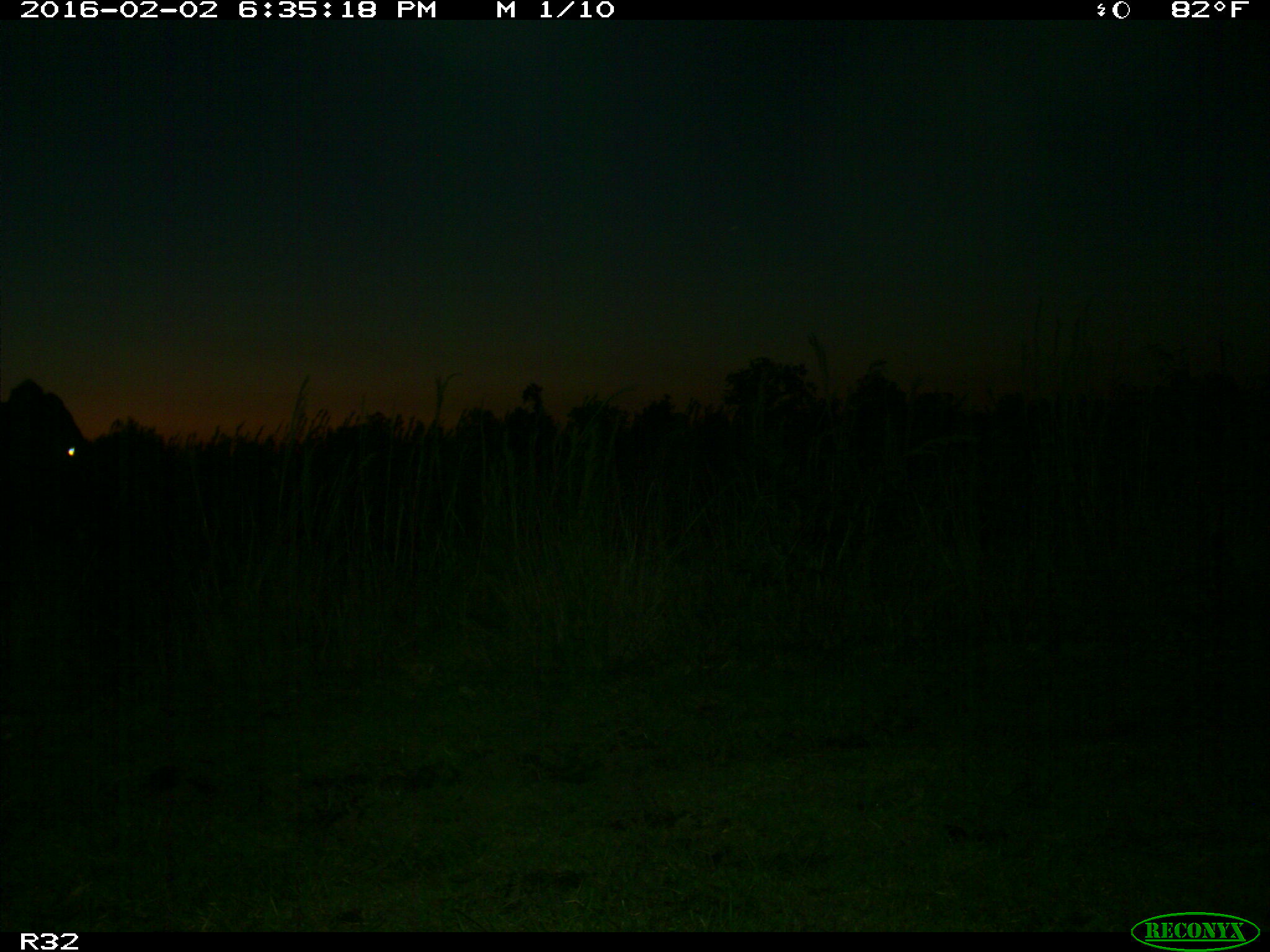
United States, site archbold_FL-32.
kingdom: Animalia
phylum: Chordata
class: Mammalia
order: Artiodactyla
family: Bovidae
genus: Bos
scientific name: Bos taurus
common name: domestic cow